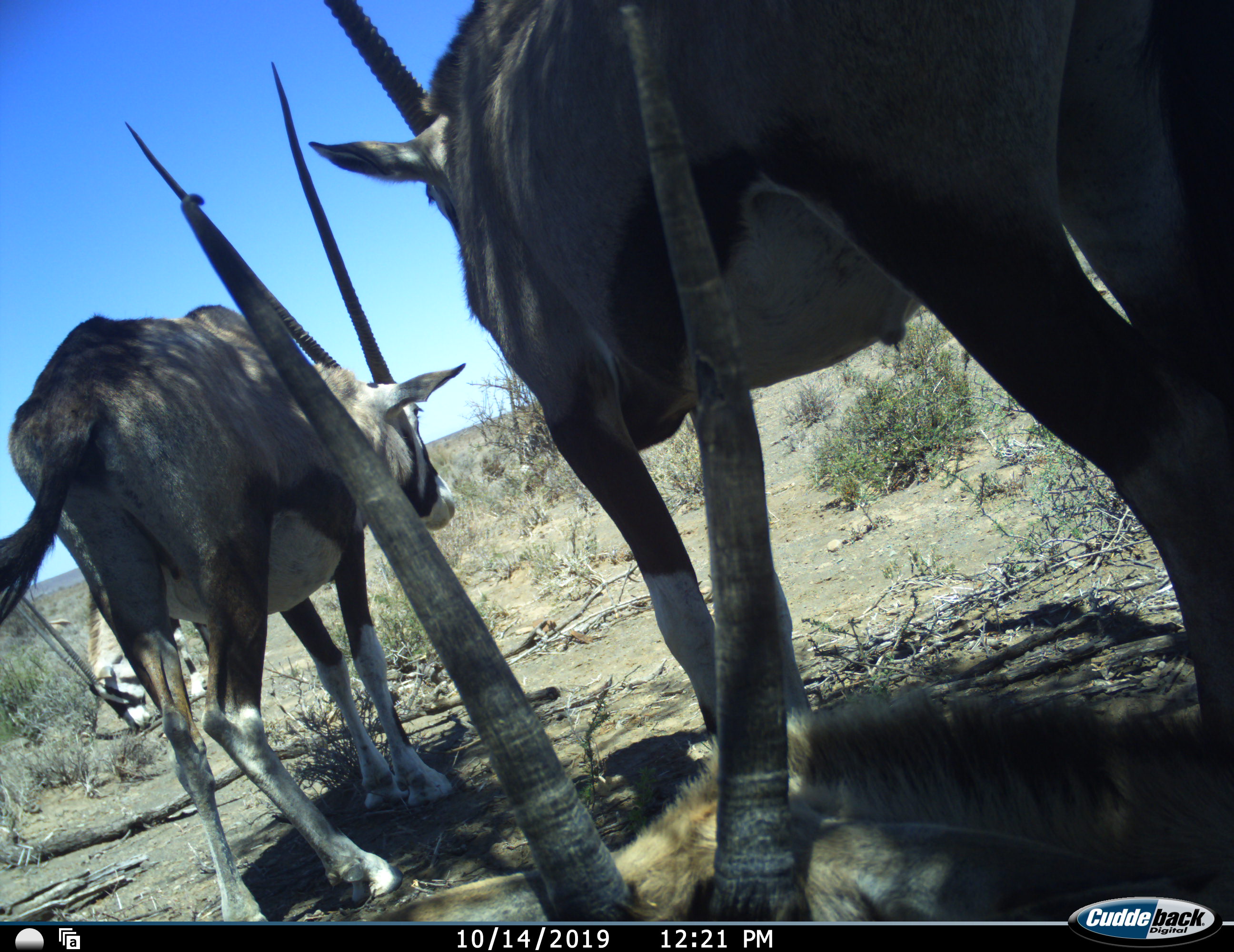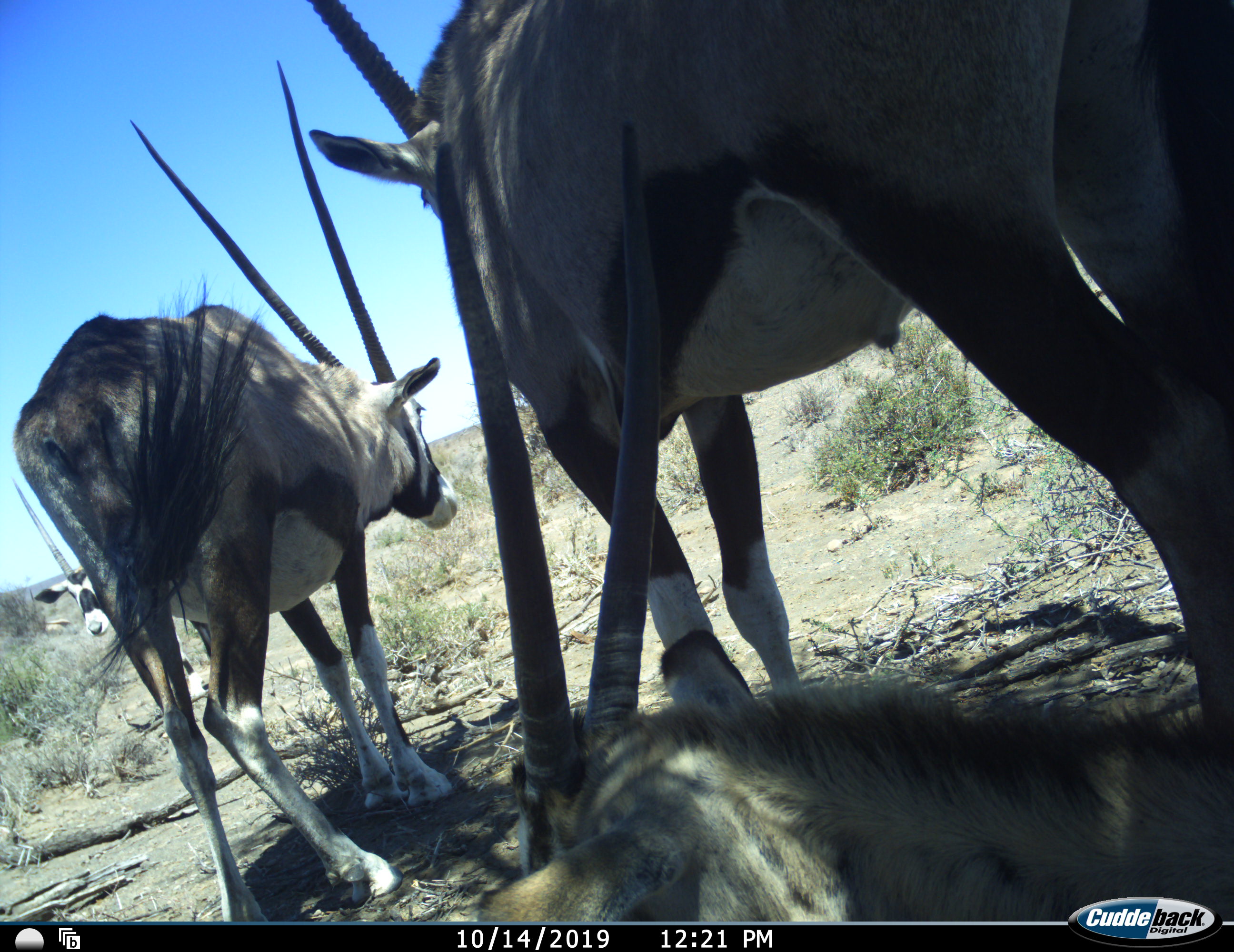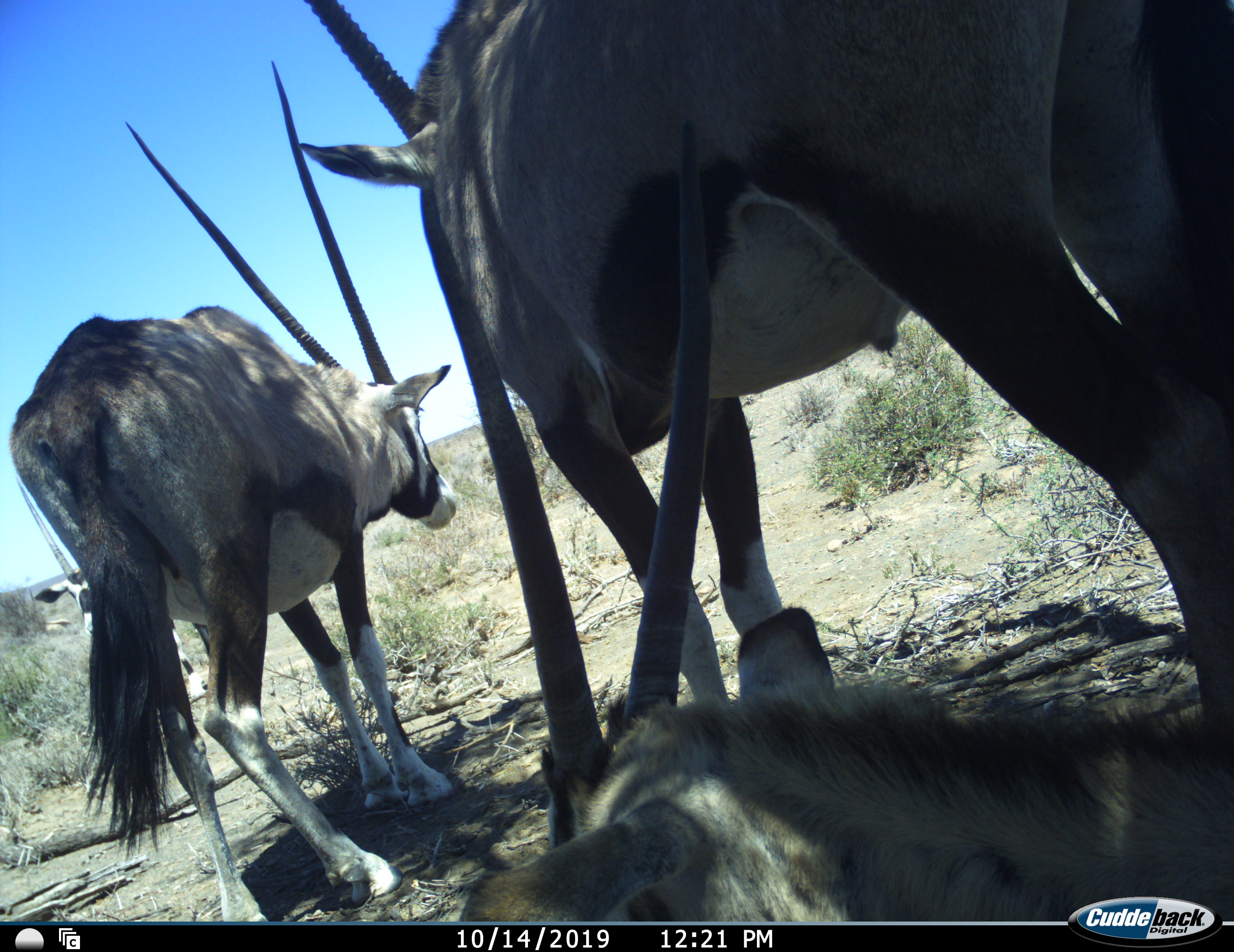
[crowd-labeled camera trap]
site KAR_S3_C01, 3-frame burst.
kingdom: Animalia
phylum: Chordata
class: Mammalia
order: Artiodactyla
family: Bovidae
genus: Oryx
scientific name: Oryx gazella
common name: gemsbok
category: oryx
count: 3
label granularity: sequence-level